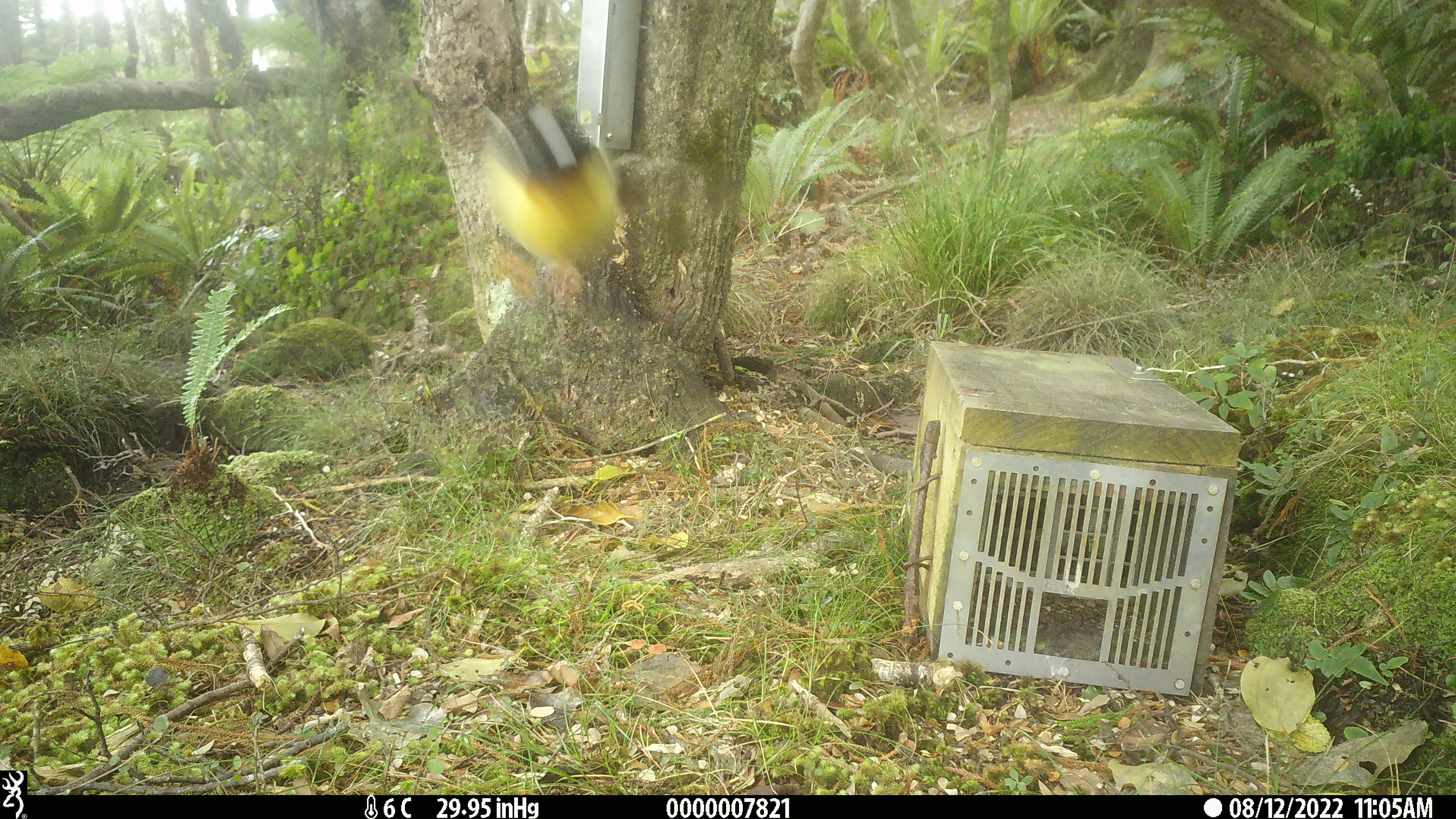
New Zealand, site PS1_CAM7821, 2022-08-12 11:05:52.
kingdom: Animalia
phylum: Chordata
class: Aves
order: Passeriformes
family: Petroicidae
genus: Petroica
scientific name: Petroica macrocephala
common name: tomtit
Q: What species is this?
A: Tomtit (Petroica macrocephala).